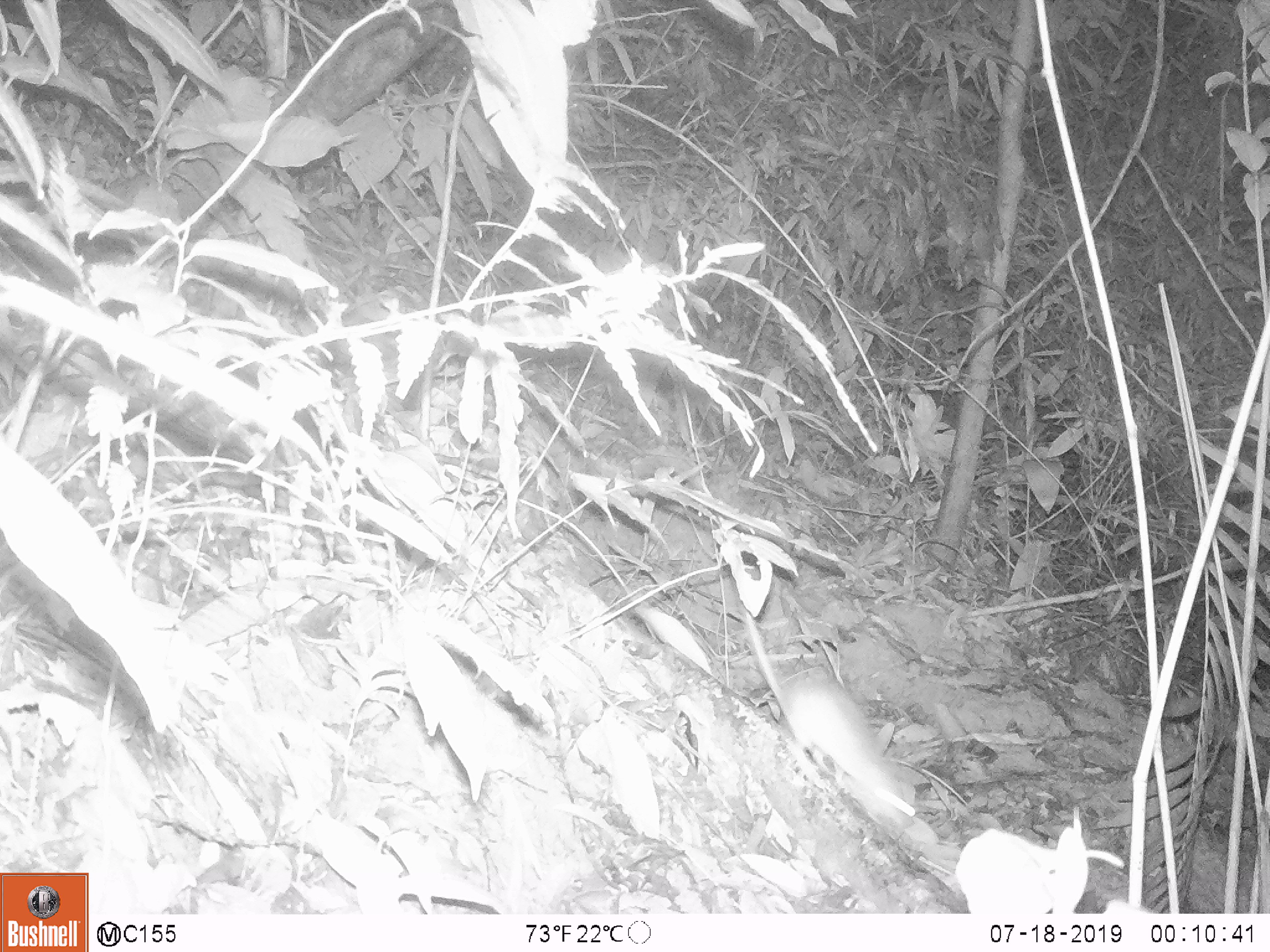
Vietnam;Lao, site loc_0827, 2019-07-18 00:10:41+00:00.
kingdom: Animalia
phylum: Chordata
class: Mammalia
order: Rodentia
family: Muridae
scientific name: Muridae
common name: old-world mice and rats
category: unidentified murid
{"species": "unidentified murid (old-world mice and rats) (Muridae)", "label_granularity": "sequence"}